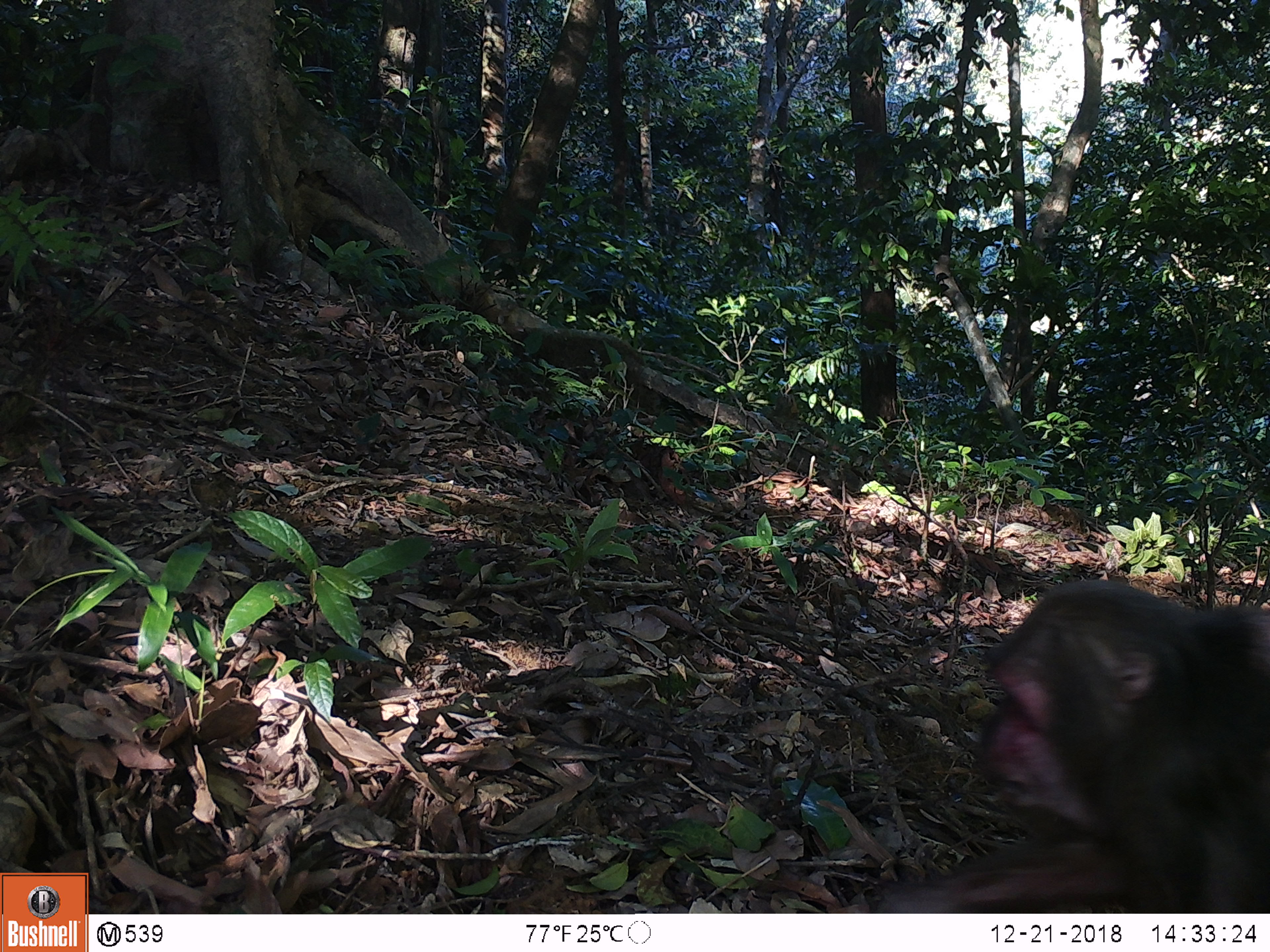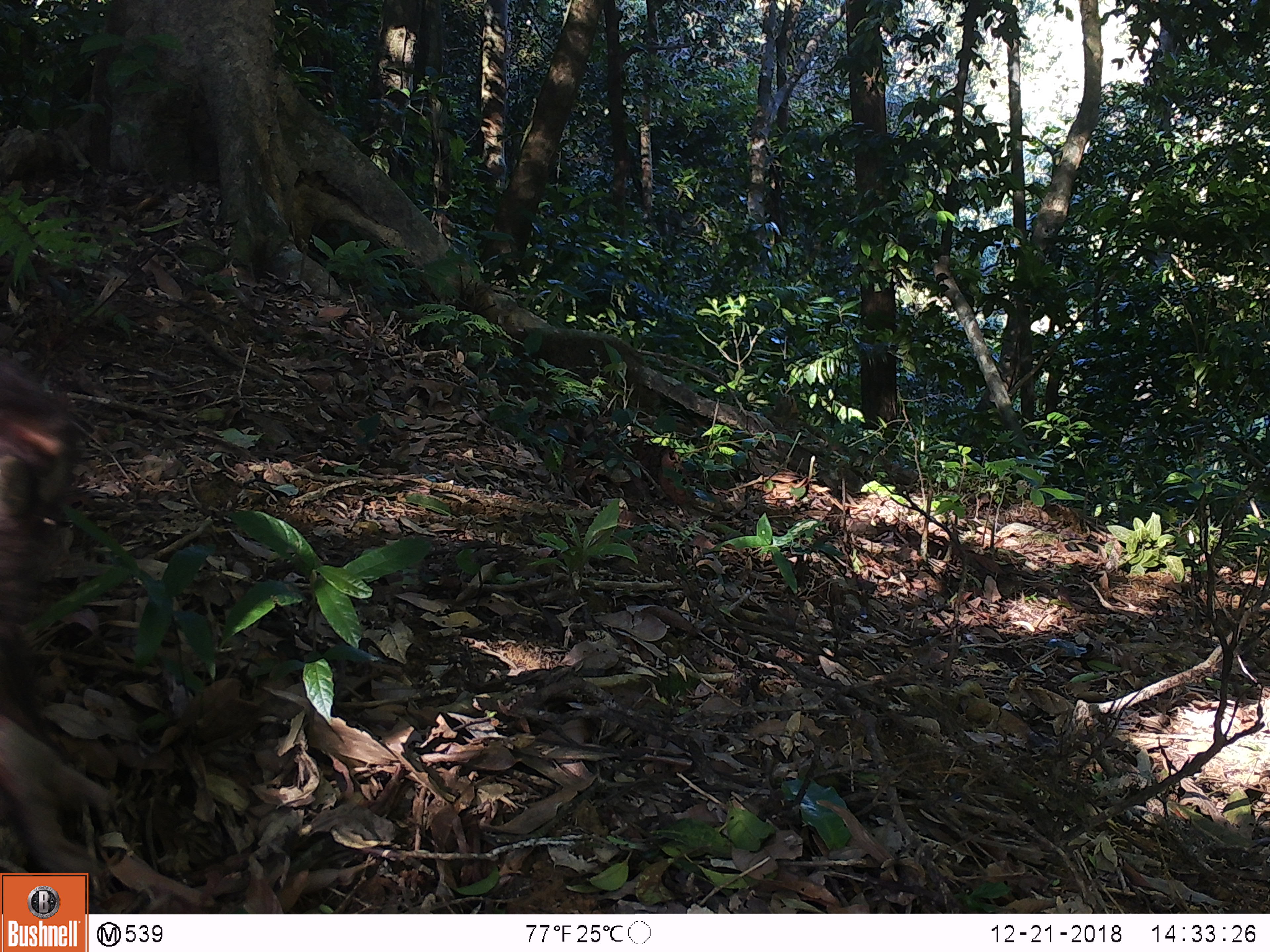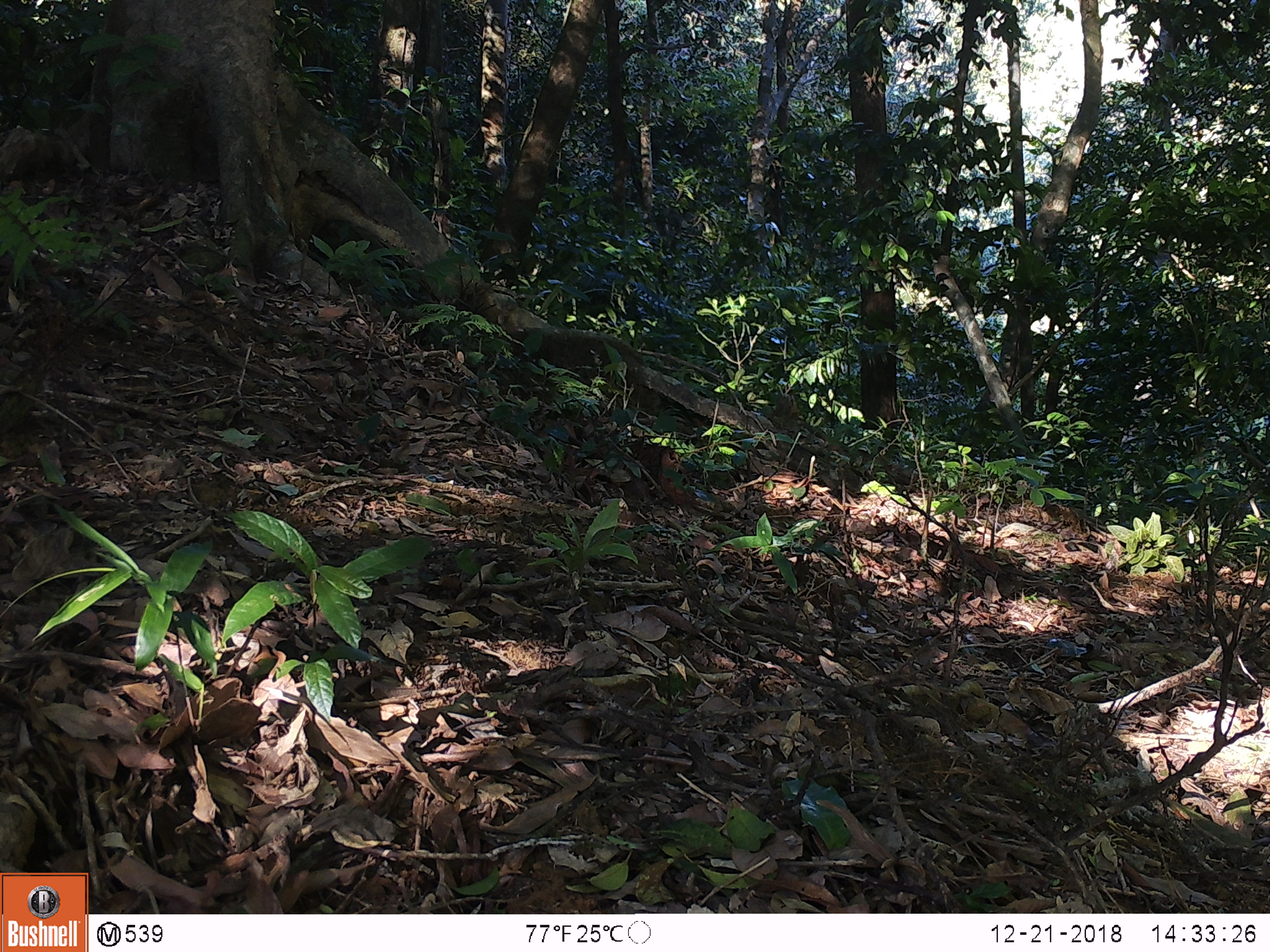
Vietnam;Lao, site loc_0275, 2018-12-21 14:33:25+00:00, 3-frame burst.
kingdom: Animalia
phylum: Chordata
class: Mammalia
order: Primates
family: Cercopithecidae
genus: Macaca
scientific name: Macaca arctoides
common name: stump-tailed macaque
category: stump tailed macaque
Stump tailed macaque (stump-tailed macaque) (Macaca arctoides). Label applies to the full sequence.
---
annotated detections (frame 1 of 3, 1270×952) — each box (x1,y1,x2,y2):
stump tailed macaque: (868,576,1270,913)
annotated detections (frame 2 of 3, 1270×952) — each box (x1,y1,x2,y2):
stump tailed macaque: (0,355,110,873)